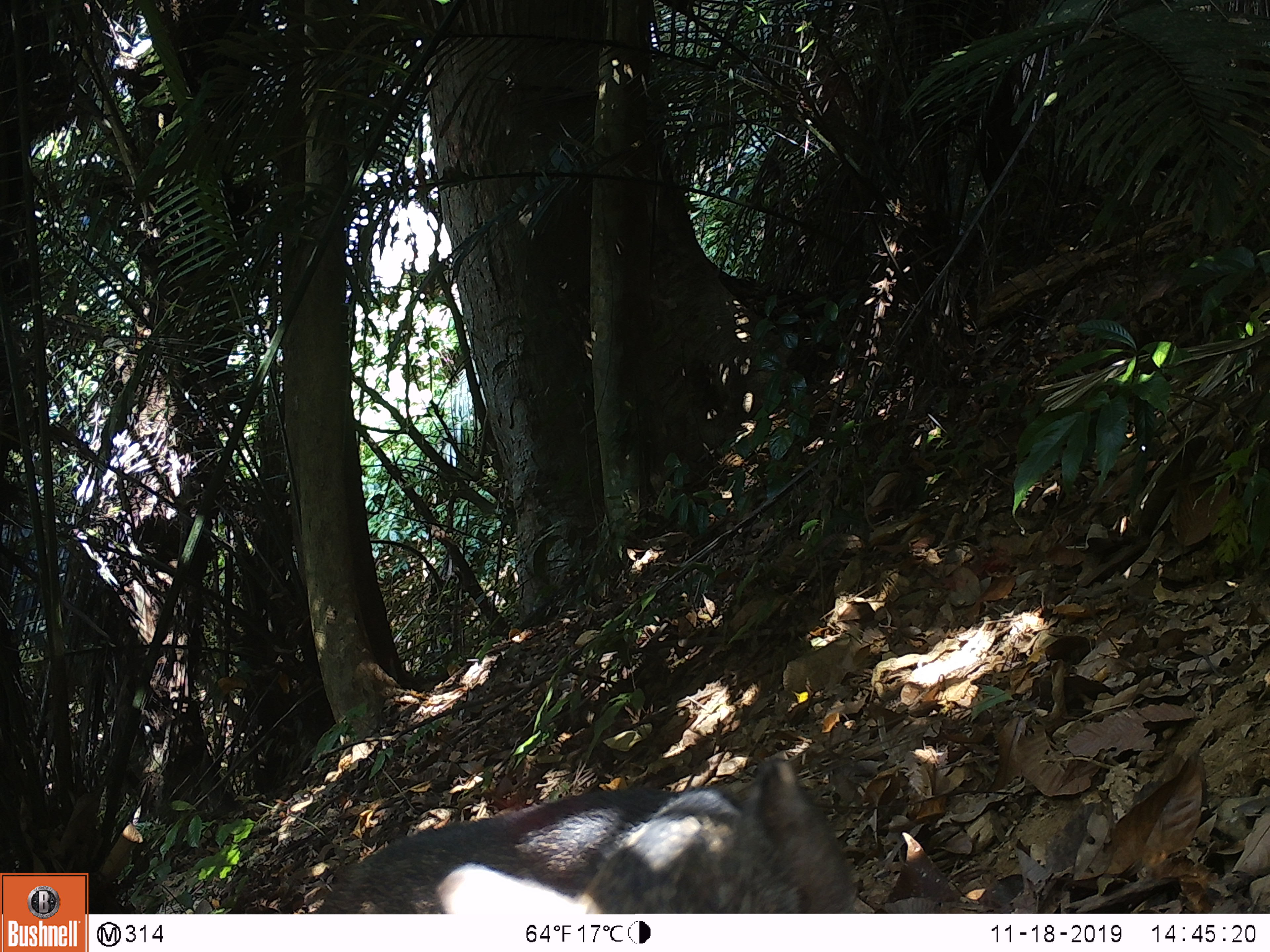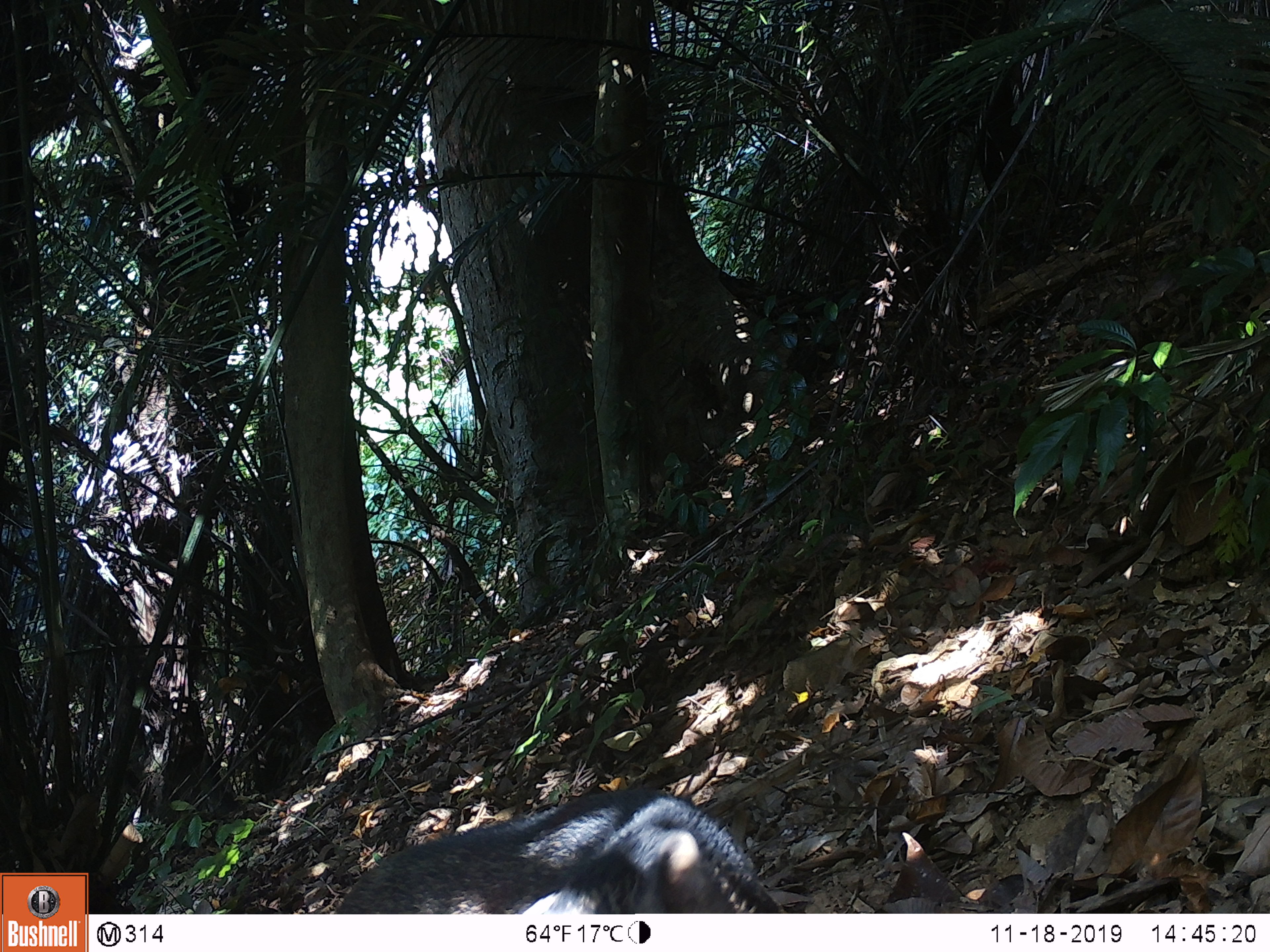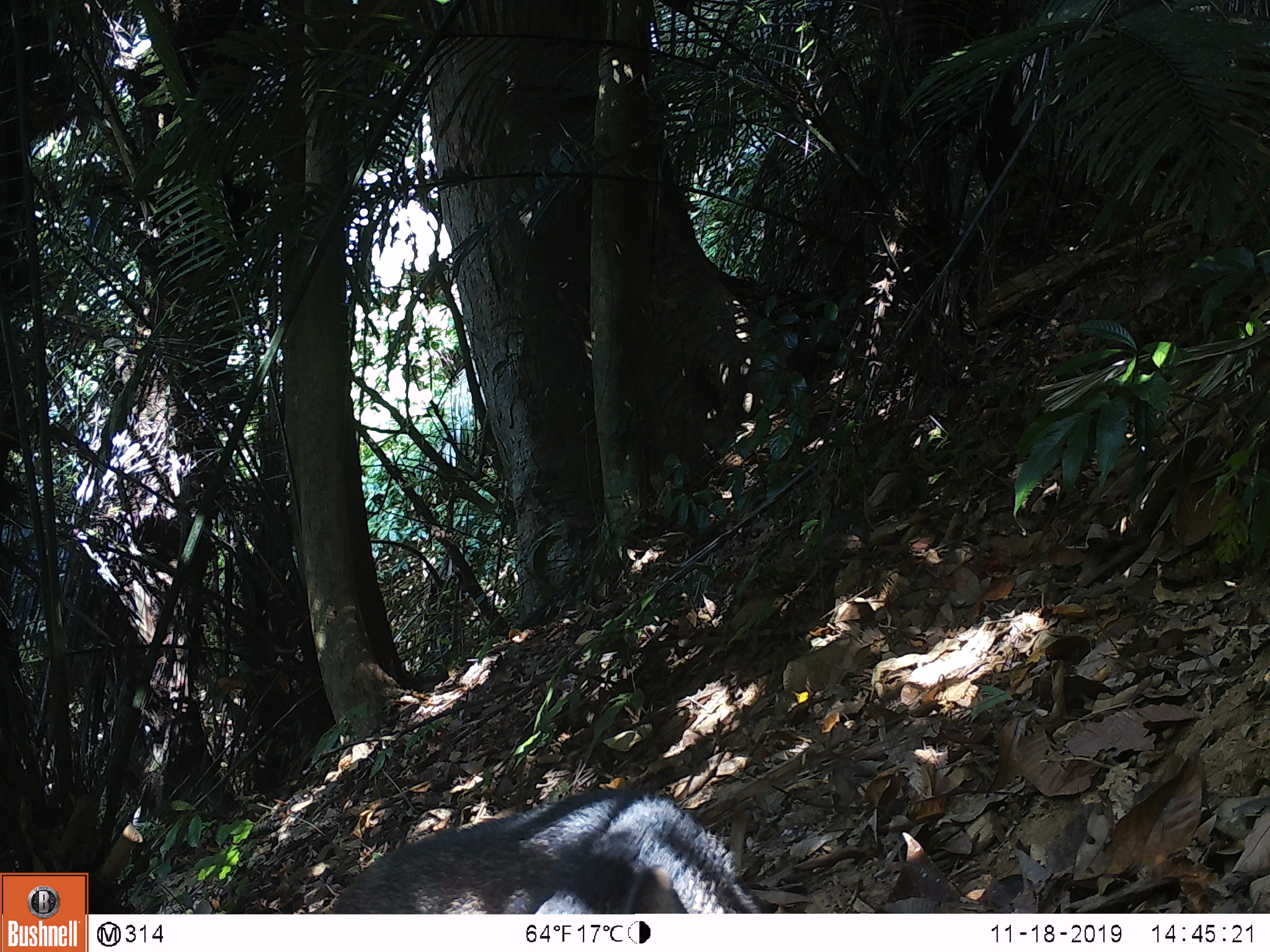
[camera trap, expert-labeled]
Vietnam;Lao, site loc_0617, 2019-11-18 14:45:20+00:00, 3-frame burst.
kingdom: Animalia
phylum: Chordata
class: Mammalia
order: Artiodactyla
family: Suidae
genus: Sus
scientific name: Sus scrofa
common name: eurasian wild pig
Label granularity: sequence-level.